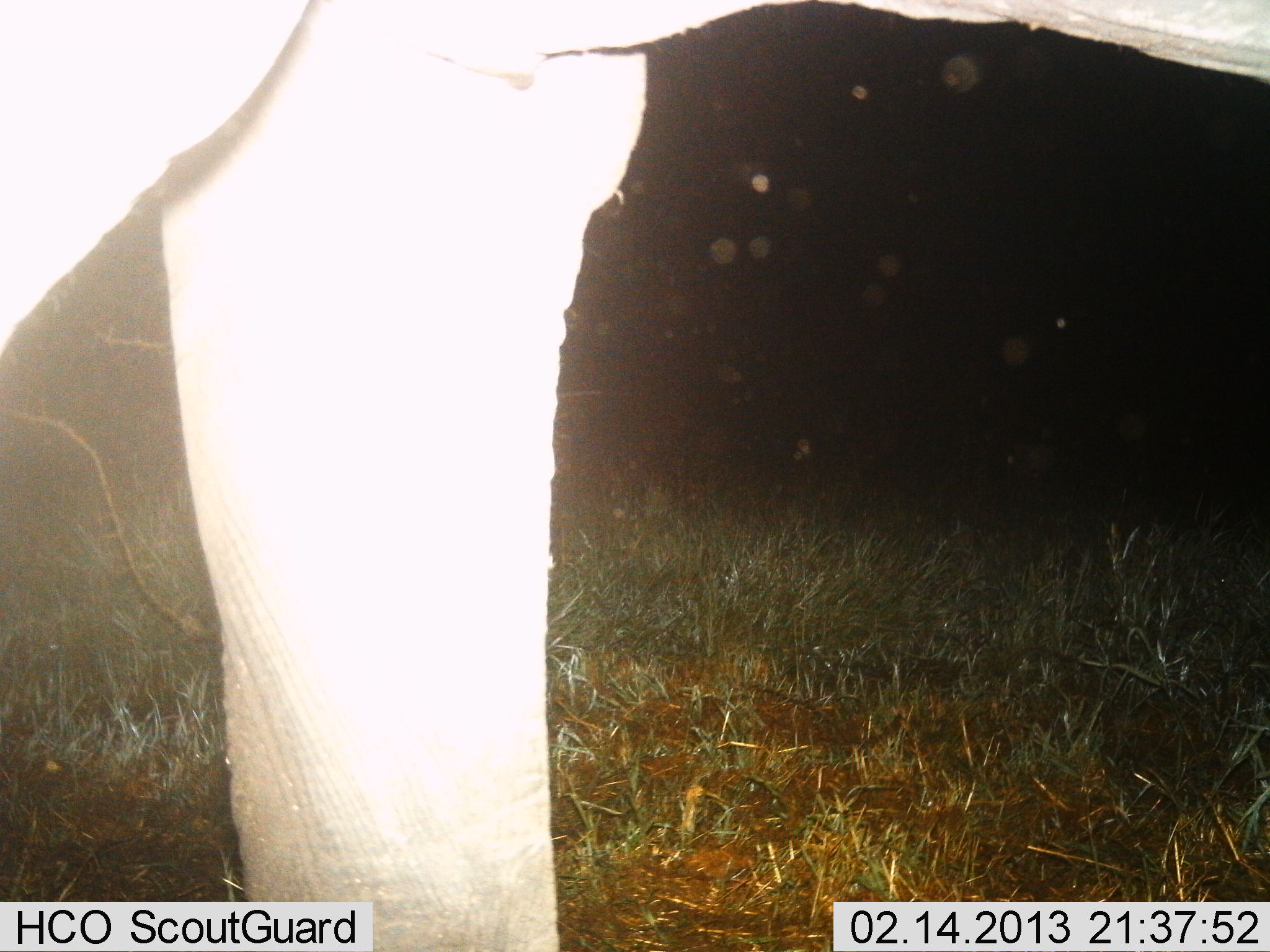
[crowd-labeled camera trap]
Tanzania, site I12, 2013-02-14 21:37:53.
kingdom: Animalia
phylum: Chordata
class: Mammalia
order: Proboscidea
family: Elephantidae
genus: Loxodonta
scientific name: Loxodonta africana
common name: african bush elephant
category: elephant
Elephant (african bush elephant) (Loxodonta africana), count 1. Behavior (volunteer vote fractions): standing 65%, resting 0%, moving 35%, interacting 0%. Young present (vote fraction): 0%. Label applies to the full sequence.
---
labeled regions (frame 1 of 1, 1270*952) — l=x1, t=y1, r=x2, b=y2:
animal: l=0, t=2, r=1270, b=952